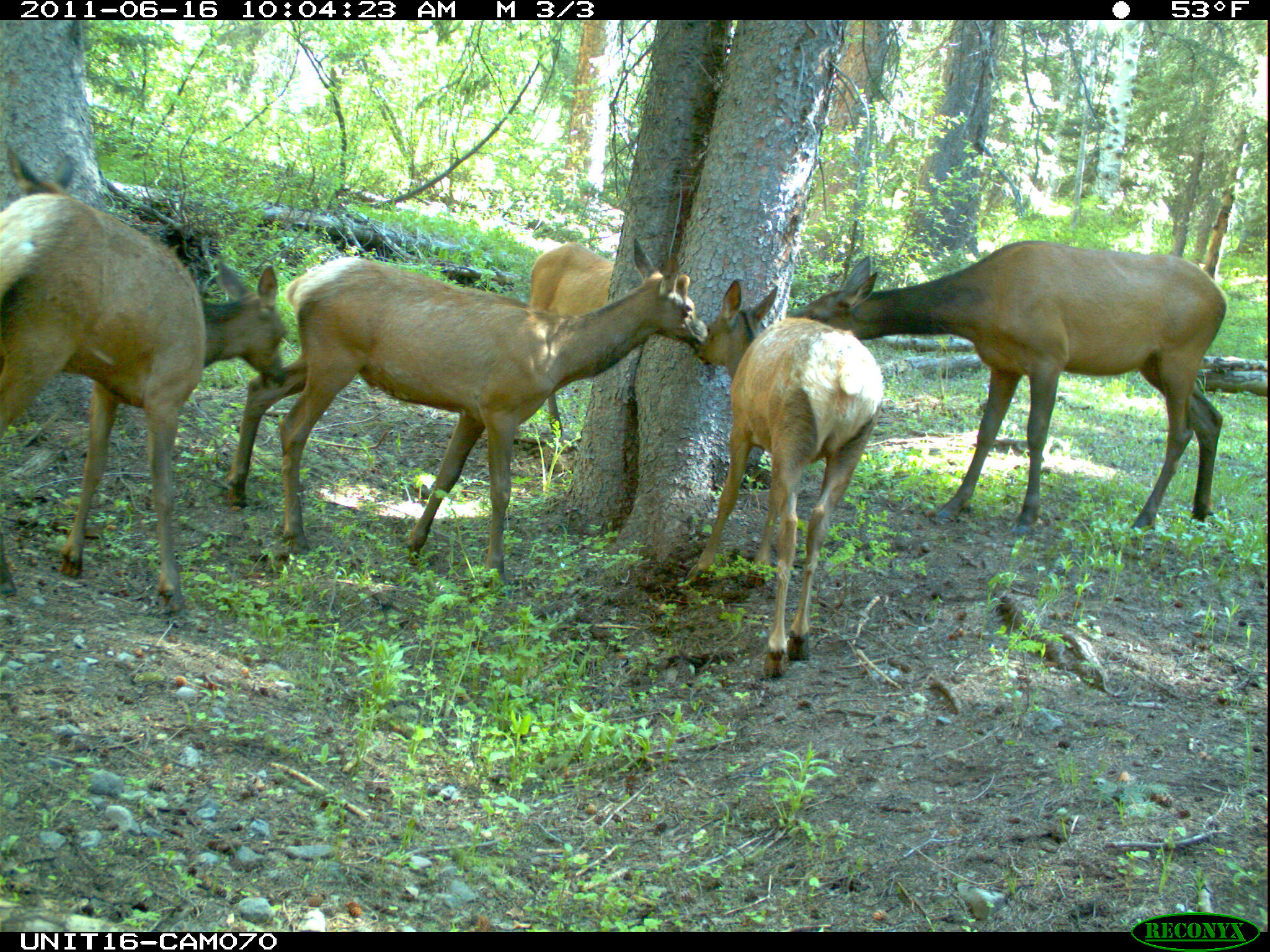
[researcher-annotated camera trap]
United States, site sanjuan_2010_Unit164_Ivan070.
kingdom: Animalia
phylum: Chordata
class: Mammalia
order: Artiodactyla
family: Cervidae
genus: Cervus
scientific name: Cervus elaphus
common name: red deer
Cervus elaphus (red deer).